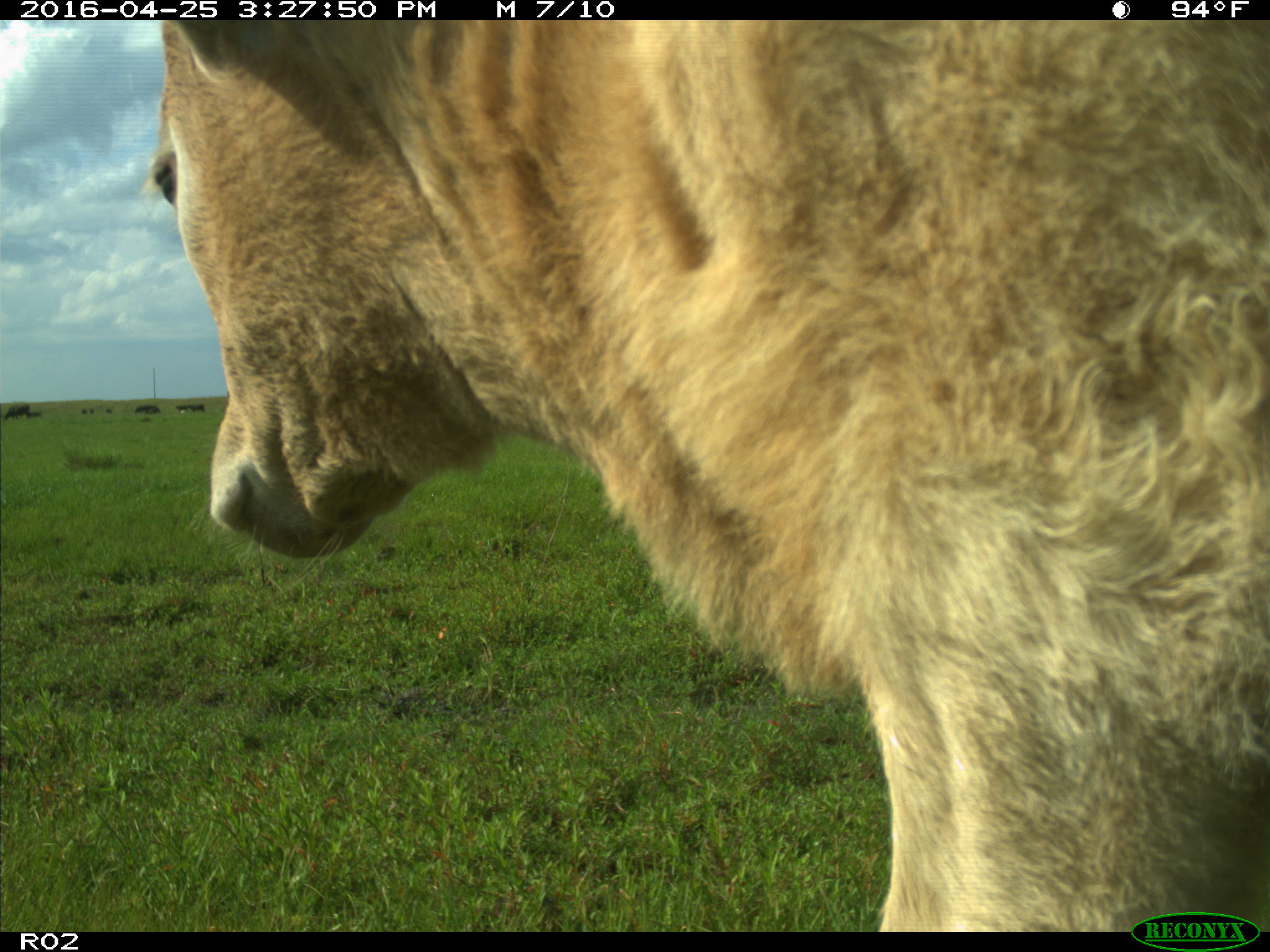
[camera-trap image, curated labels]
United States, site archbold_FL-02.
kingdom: Animalia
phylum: Chordata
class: Mammalia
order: Artiodactyla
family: Bovidae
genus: Bos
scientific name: Bos taurus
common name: domestic cow